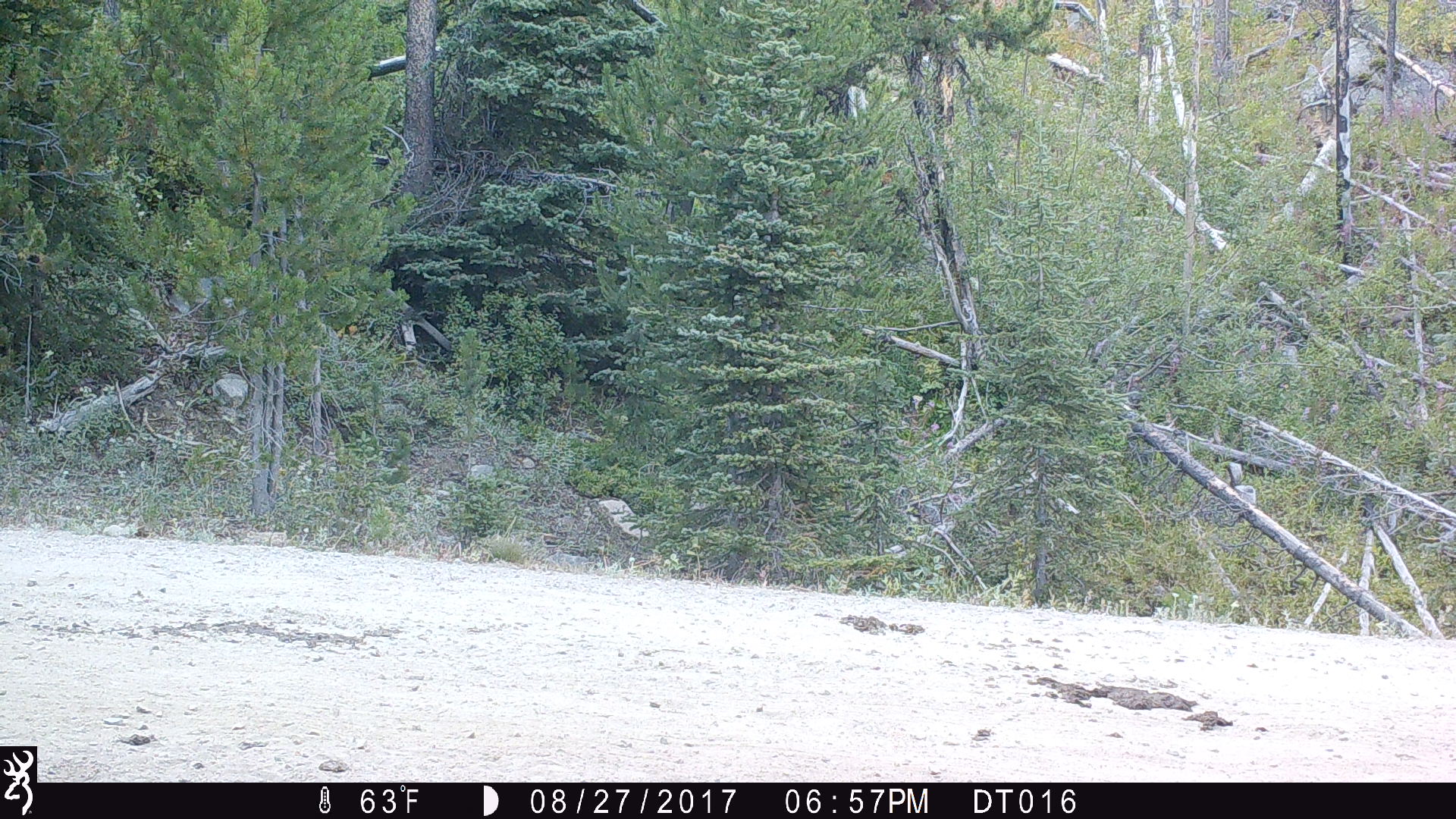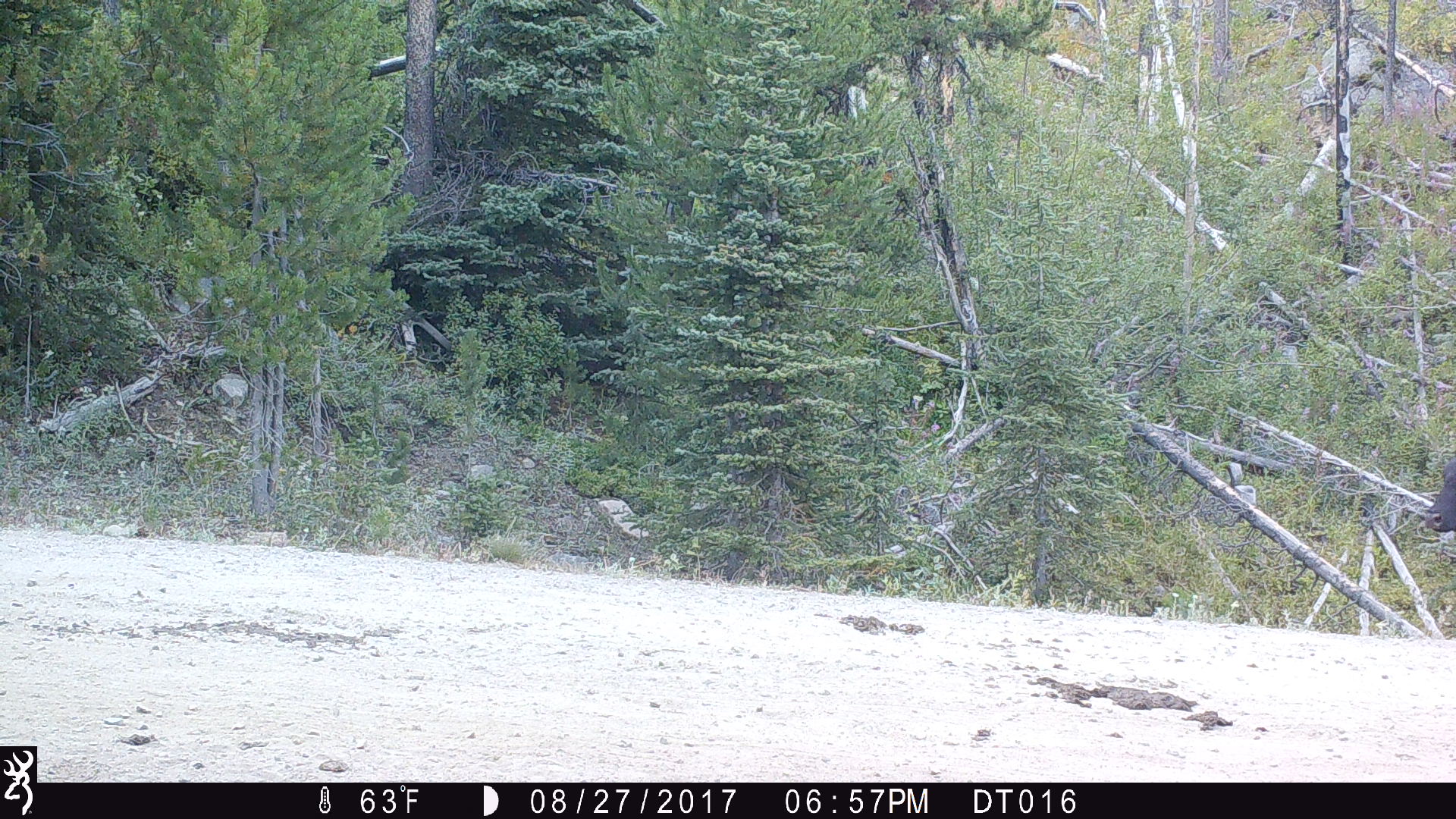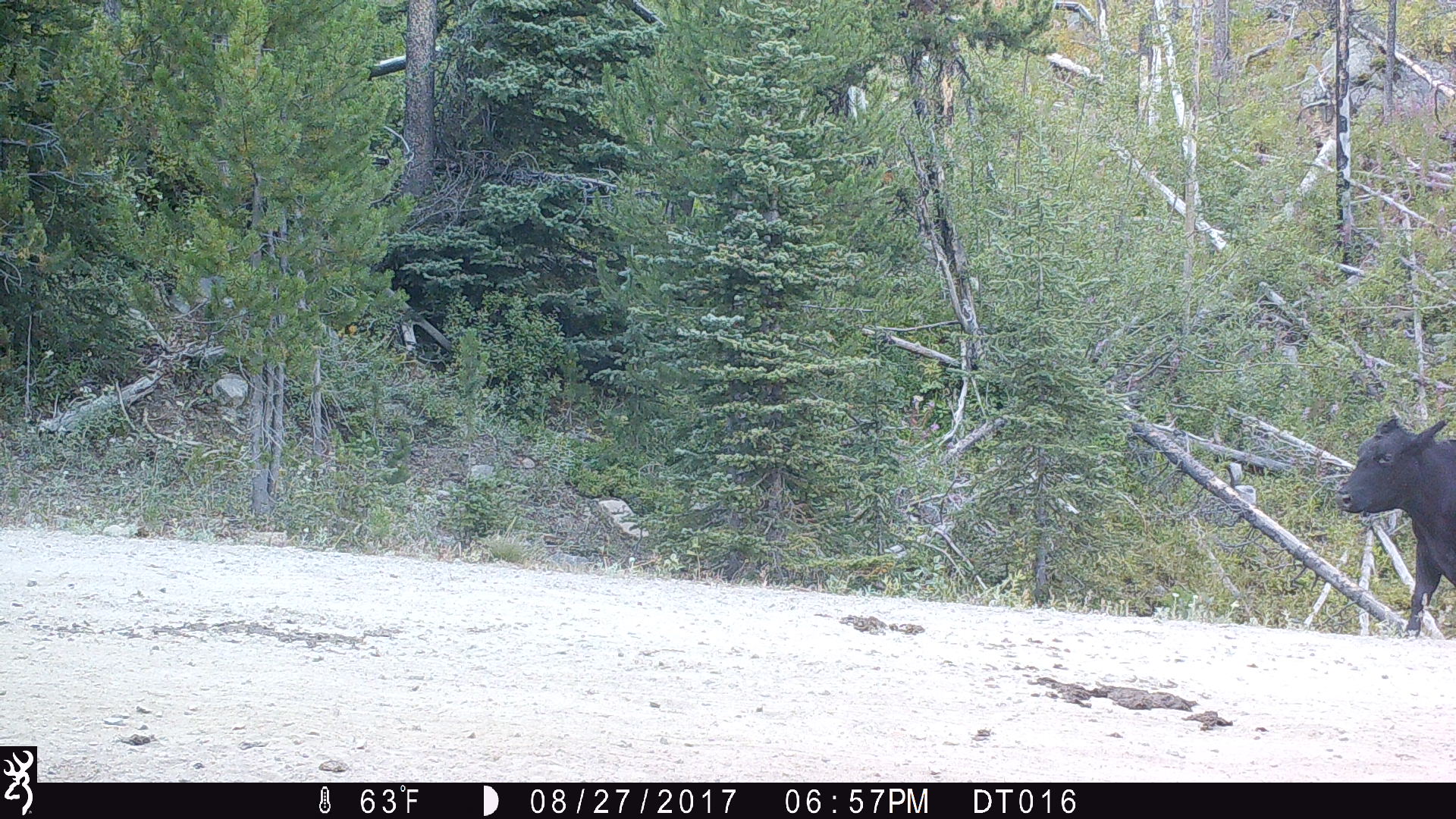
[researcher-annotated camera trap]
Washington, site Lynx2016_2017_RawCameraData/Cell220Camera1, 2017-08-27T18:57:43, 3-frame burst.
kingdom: Animalia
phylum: Chordata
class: Mammalia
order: Artiodactyla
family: Bovidae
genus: Bos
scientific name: Bos taurus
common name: domestic cattle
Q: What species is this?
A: Domestic cattle (Bos taurus).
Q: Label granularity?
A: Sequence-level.